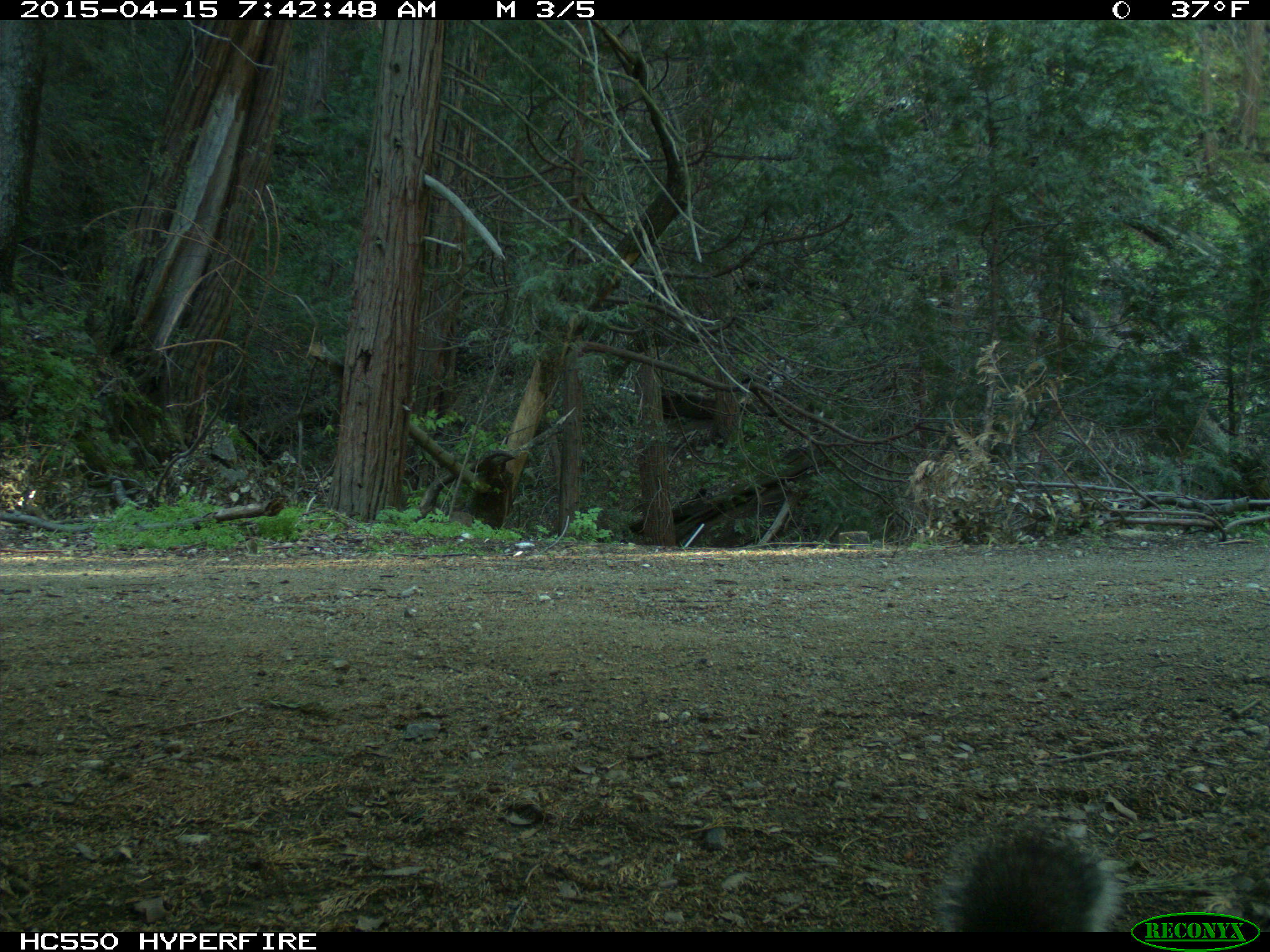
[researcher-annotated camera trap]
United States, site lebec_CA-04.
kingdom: Animalia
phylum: Chordata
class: Mammalia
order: Rodentia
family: Sciuridae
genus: Sciurus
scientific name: Sciurus carolinensis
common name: eastern gray squirrel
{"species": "Sciurus carolinensis (eastern gray squirrel)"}